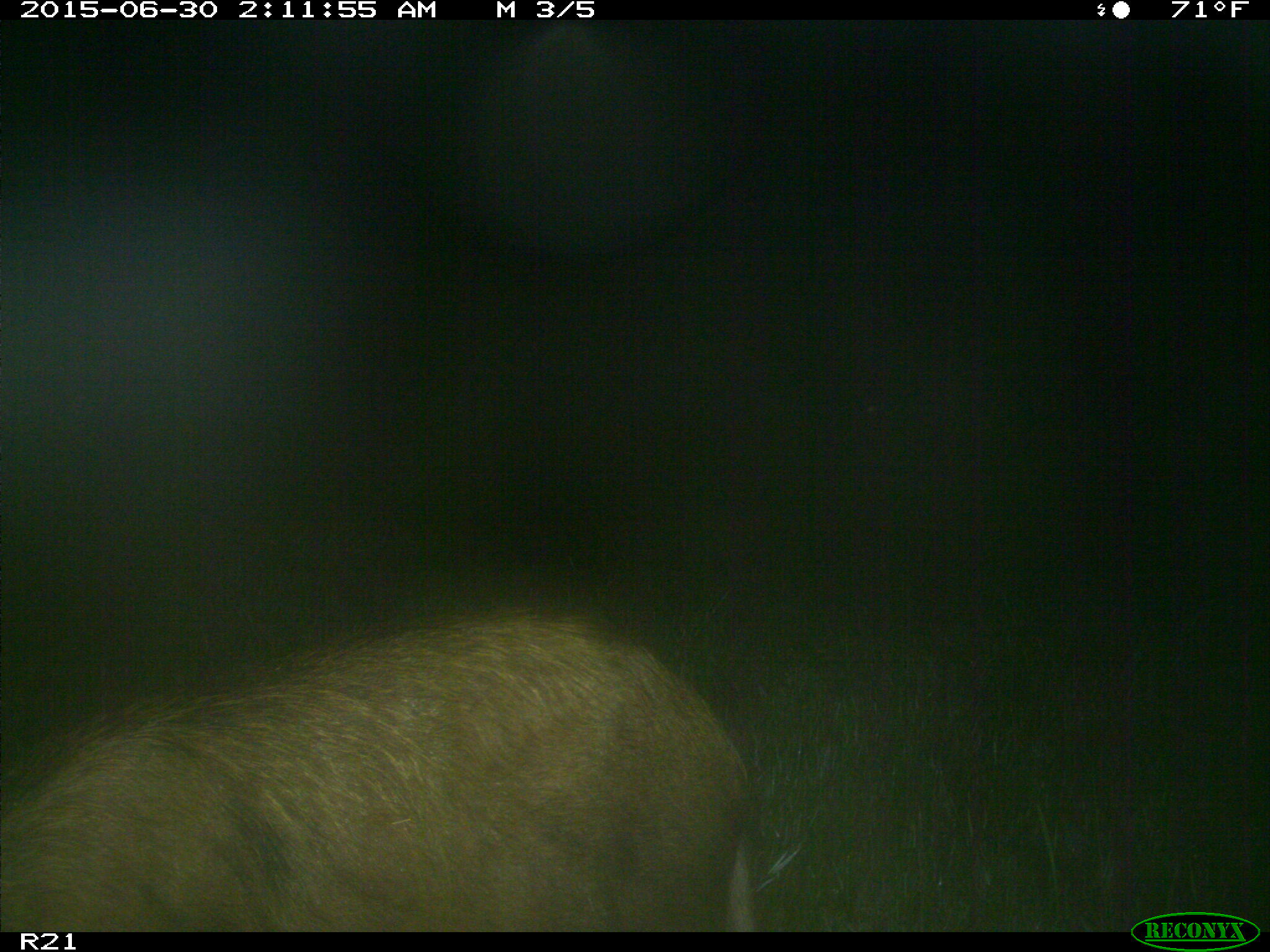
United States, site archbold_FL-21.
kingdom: Animalia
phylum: Chordata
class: Mammalia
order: Artiodactyla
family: Suidae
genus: Sus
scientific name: Sus scrofa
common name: wild boar